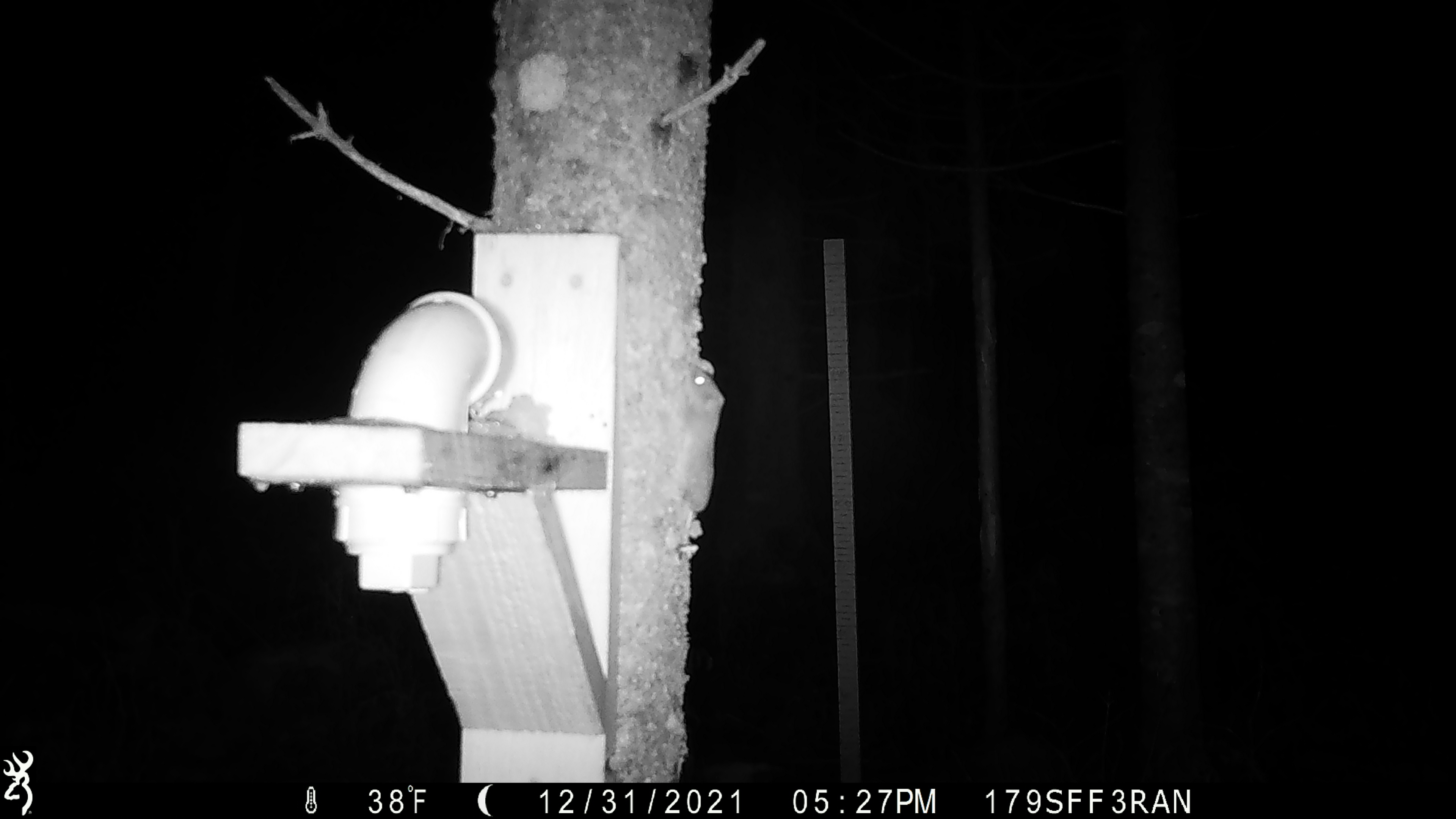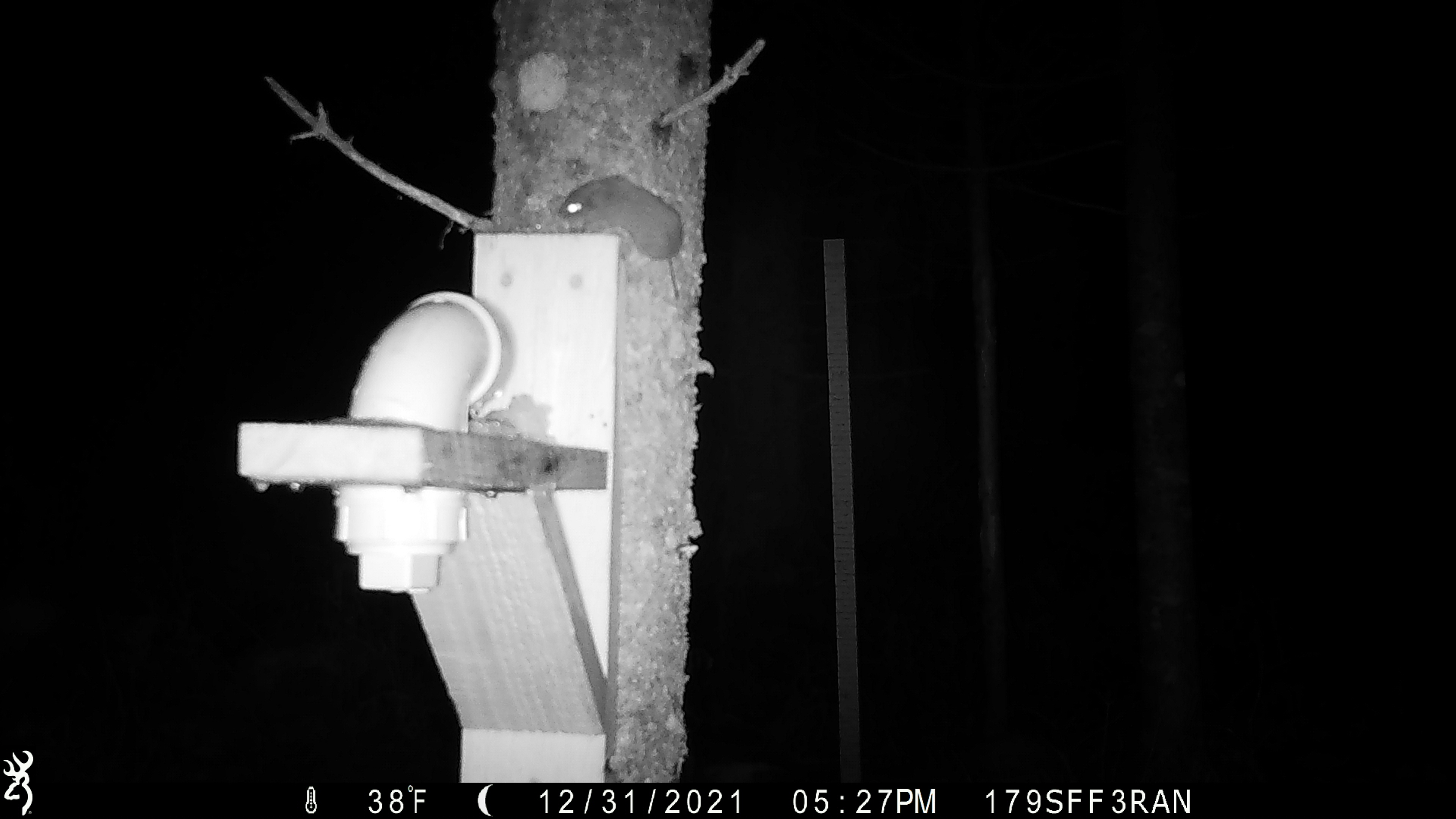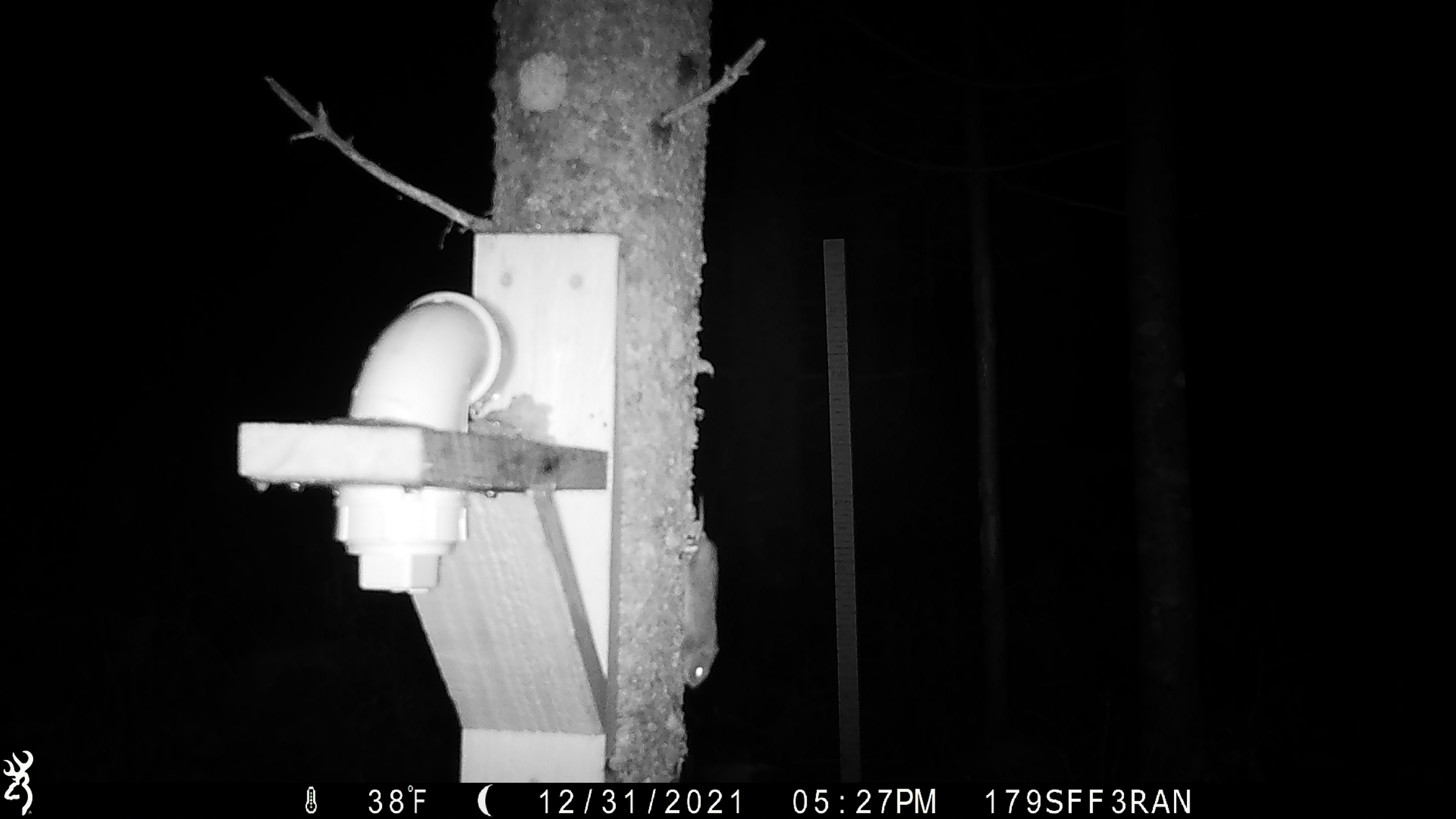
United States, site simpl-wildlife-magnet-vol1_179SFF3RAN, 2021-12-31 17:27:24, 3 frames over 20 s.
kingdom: Animalia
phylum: Chordata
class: Mammalia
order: Rodentia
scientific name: Rodentia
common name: mouse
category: mouse sp.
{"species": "mouse sp. (mouse) (Rodentia)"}